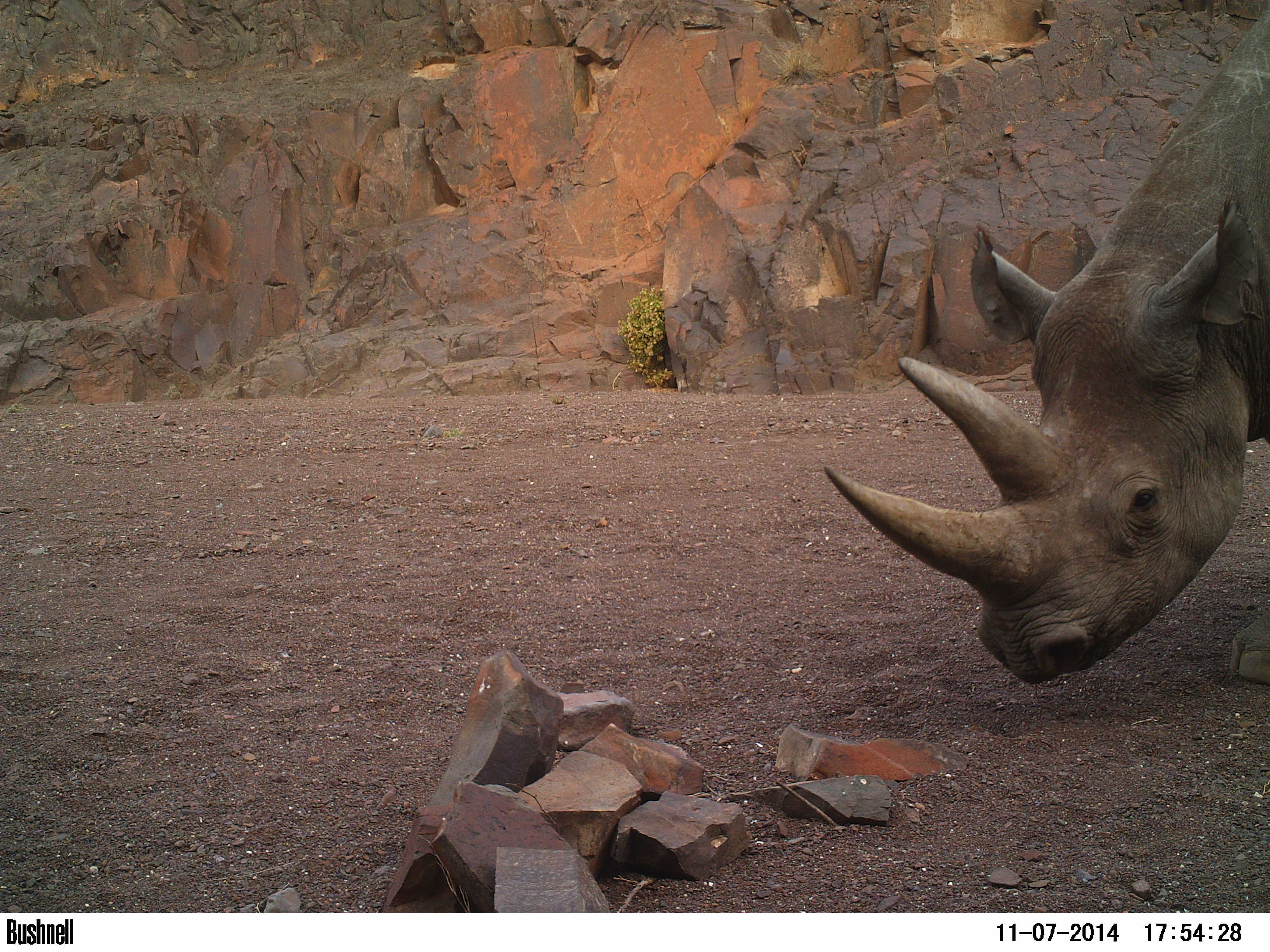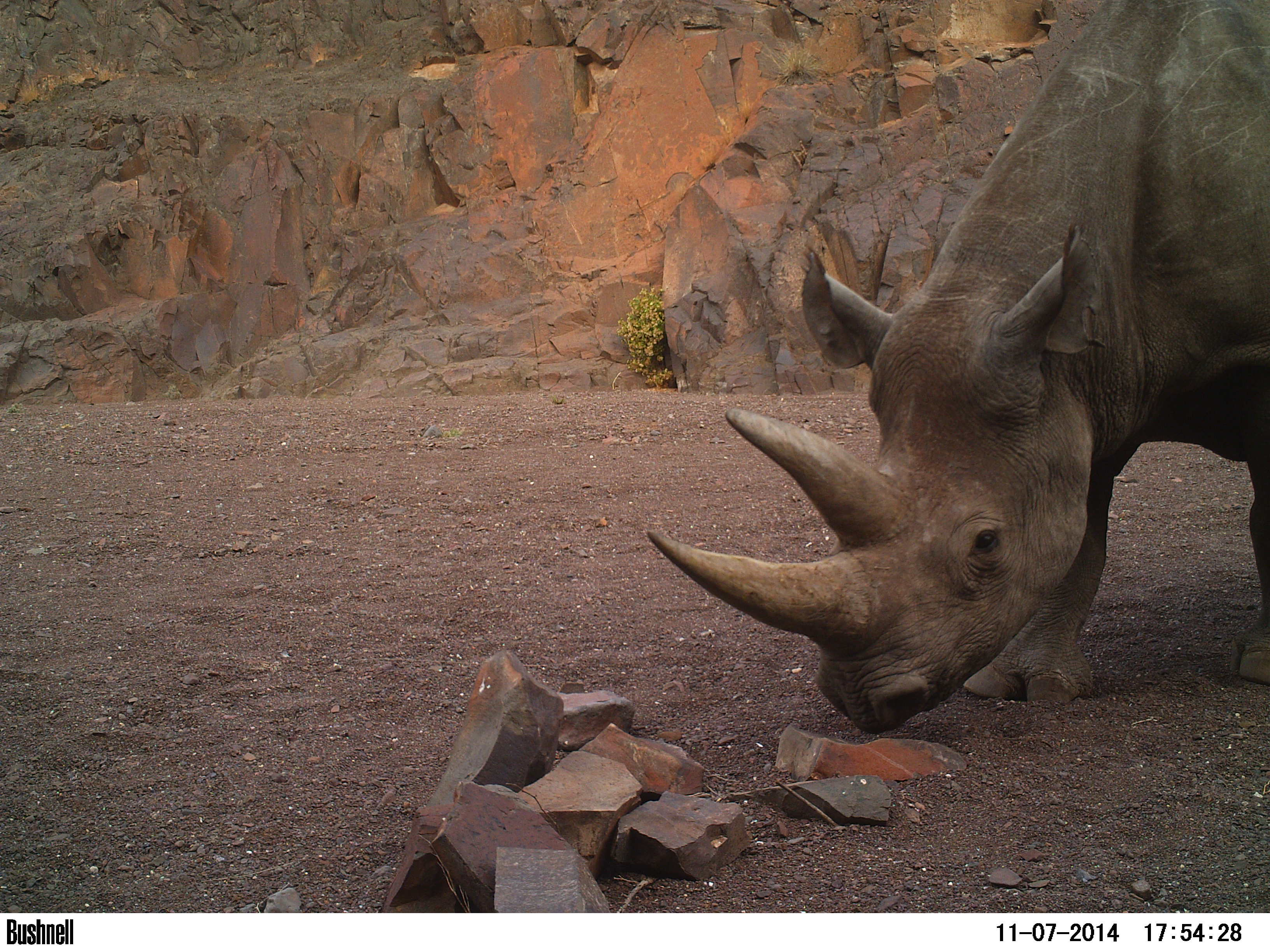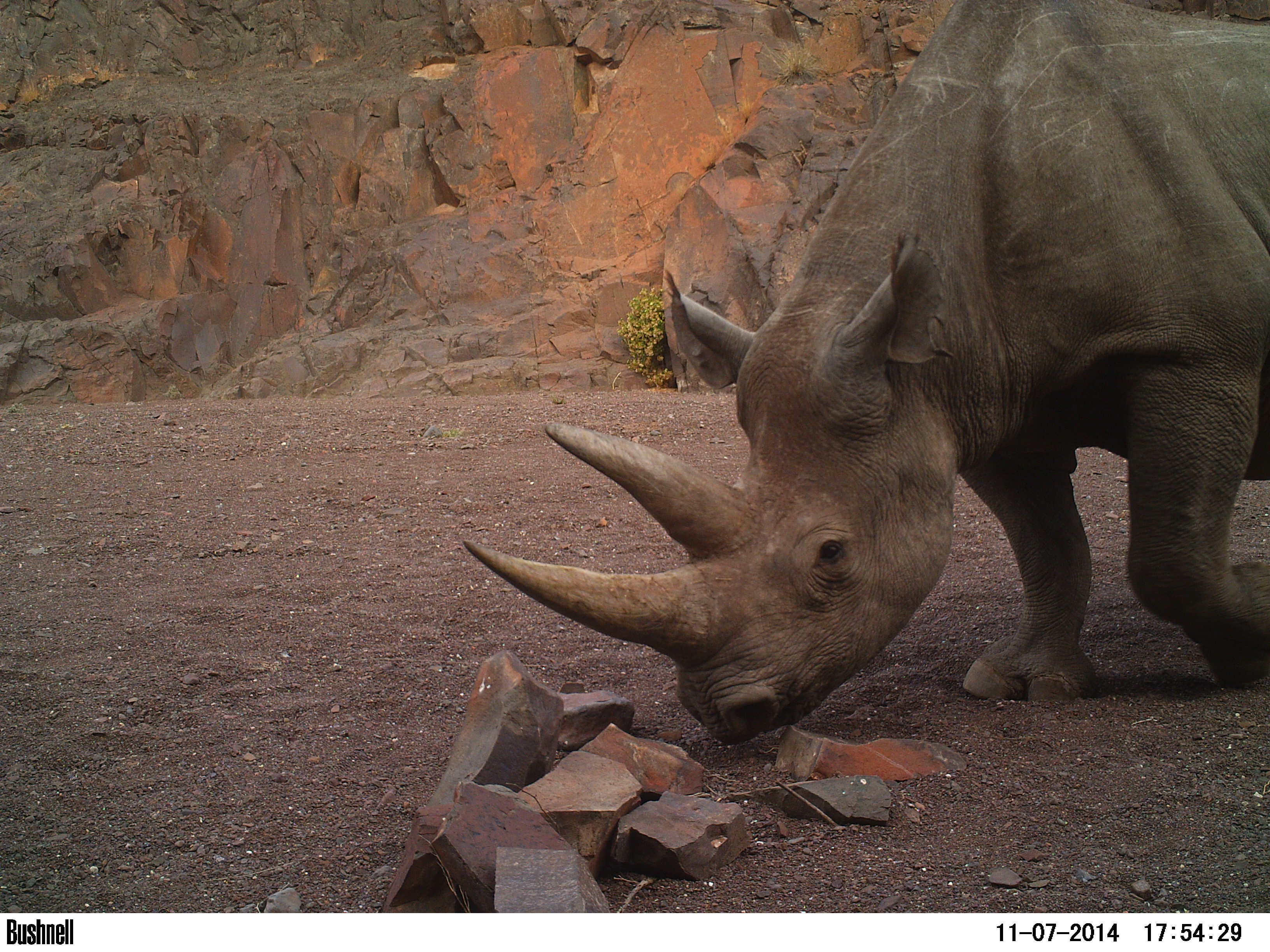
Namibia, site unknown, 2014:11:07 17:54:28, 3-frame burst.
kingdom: Animalia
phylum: Chordata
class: Mammalia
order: Perissodactyla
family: Rhinocerotidae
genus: Diceros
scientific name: Diceros bicornis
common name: black rhinoceros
Diceros bicornis (black rhinoceros).